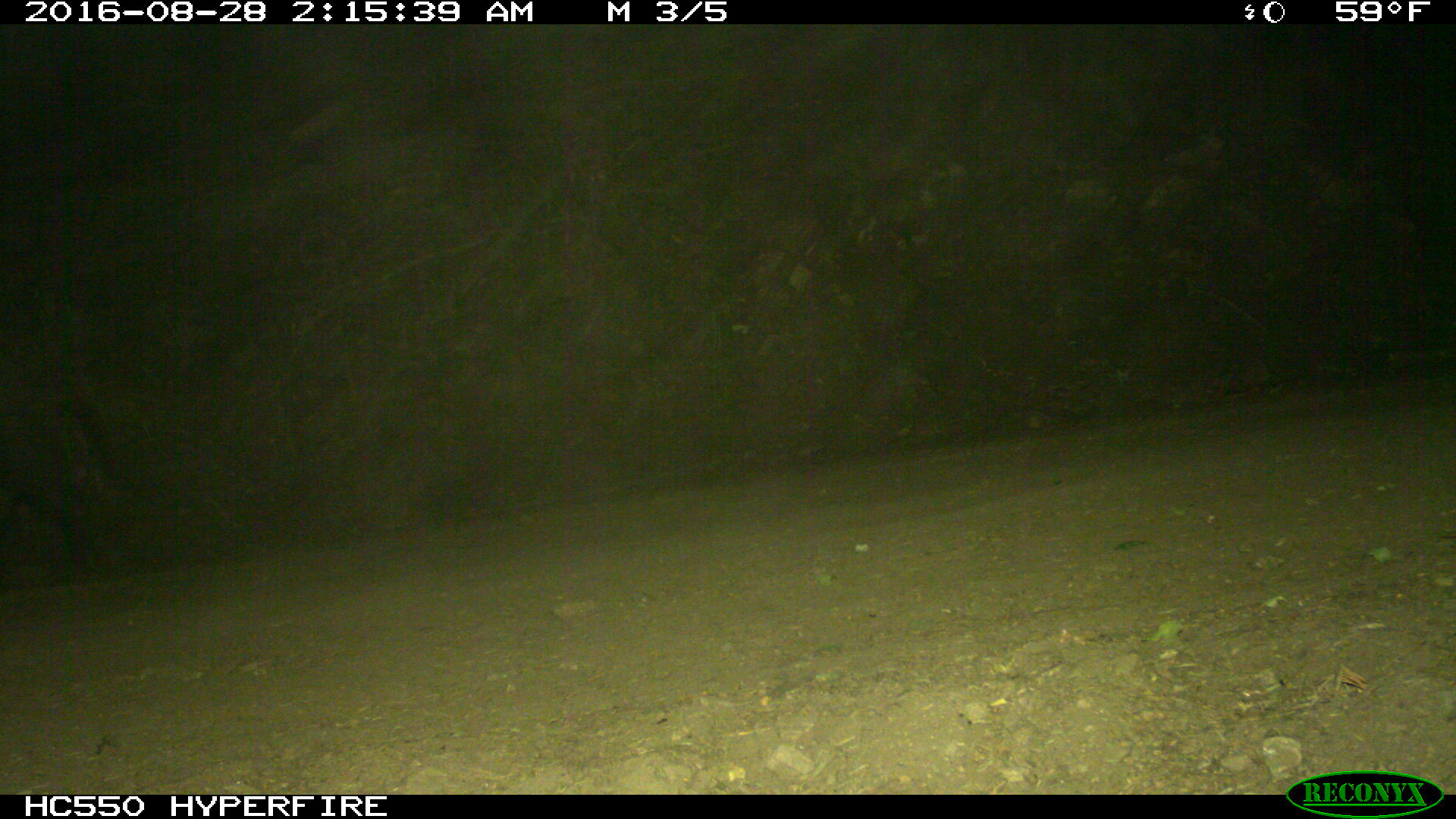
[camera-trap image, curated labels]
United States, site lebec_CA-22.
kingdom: Animalia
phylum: Chordata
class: Mammalia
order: Artiodactyla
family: Suidae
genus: Sus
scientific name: Sus scrofa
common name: wild boar